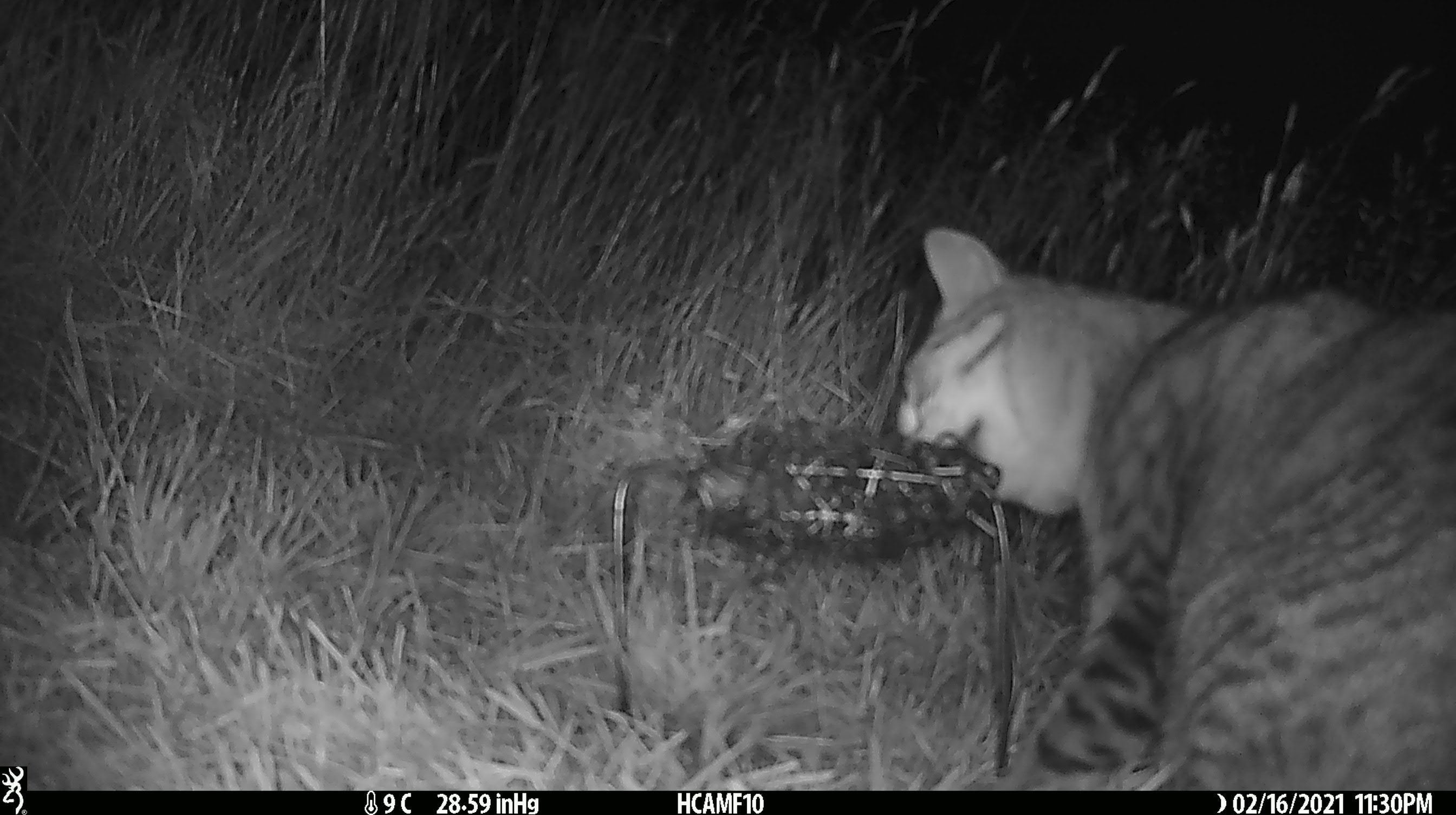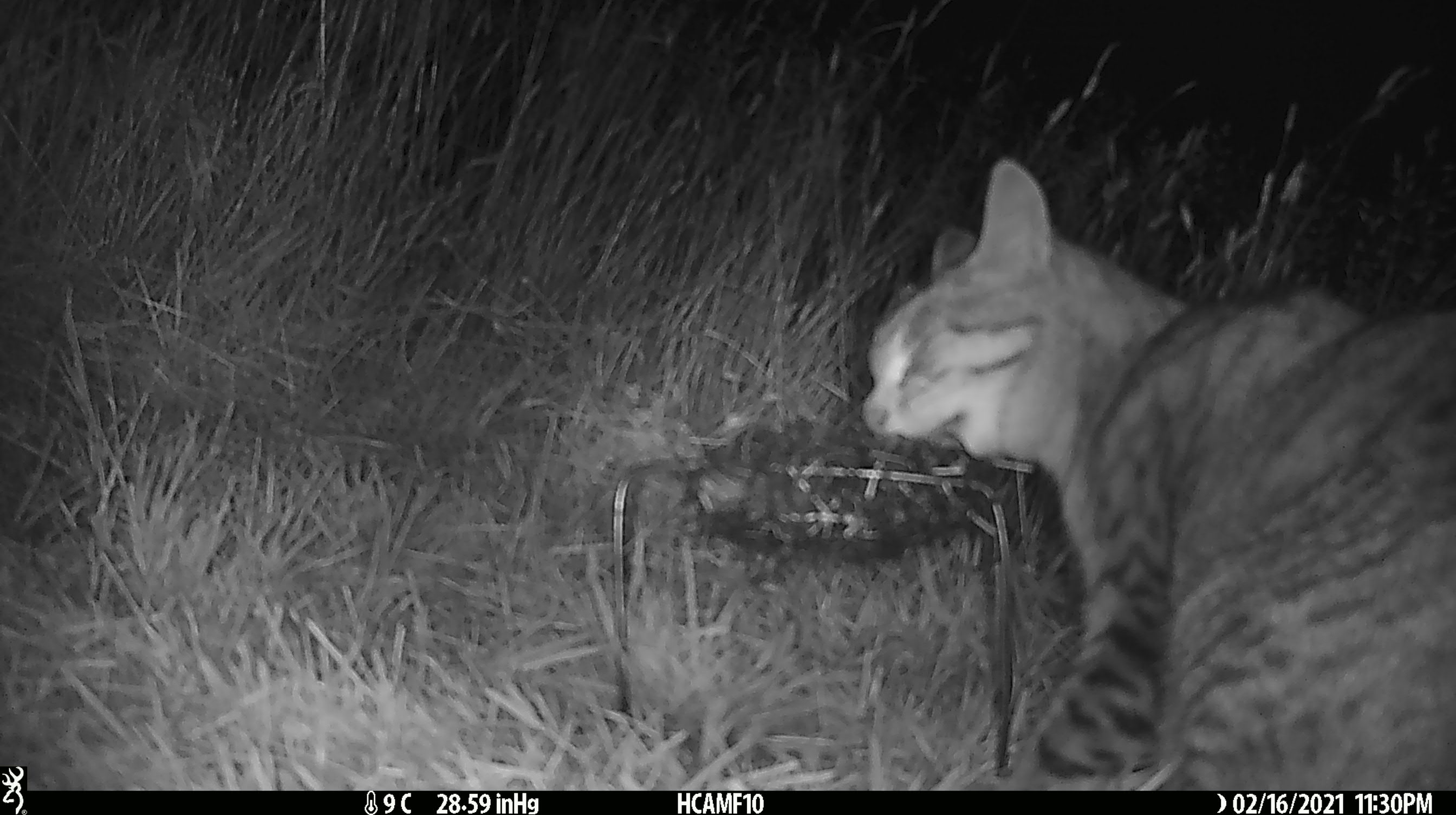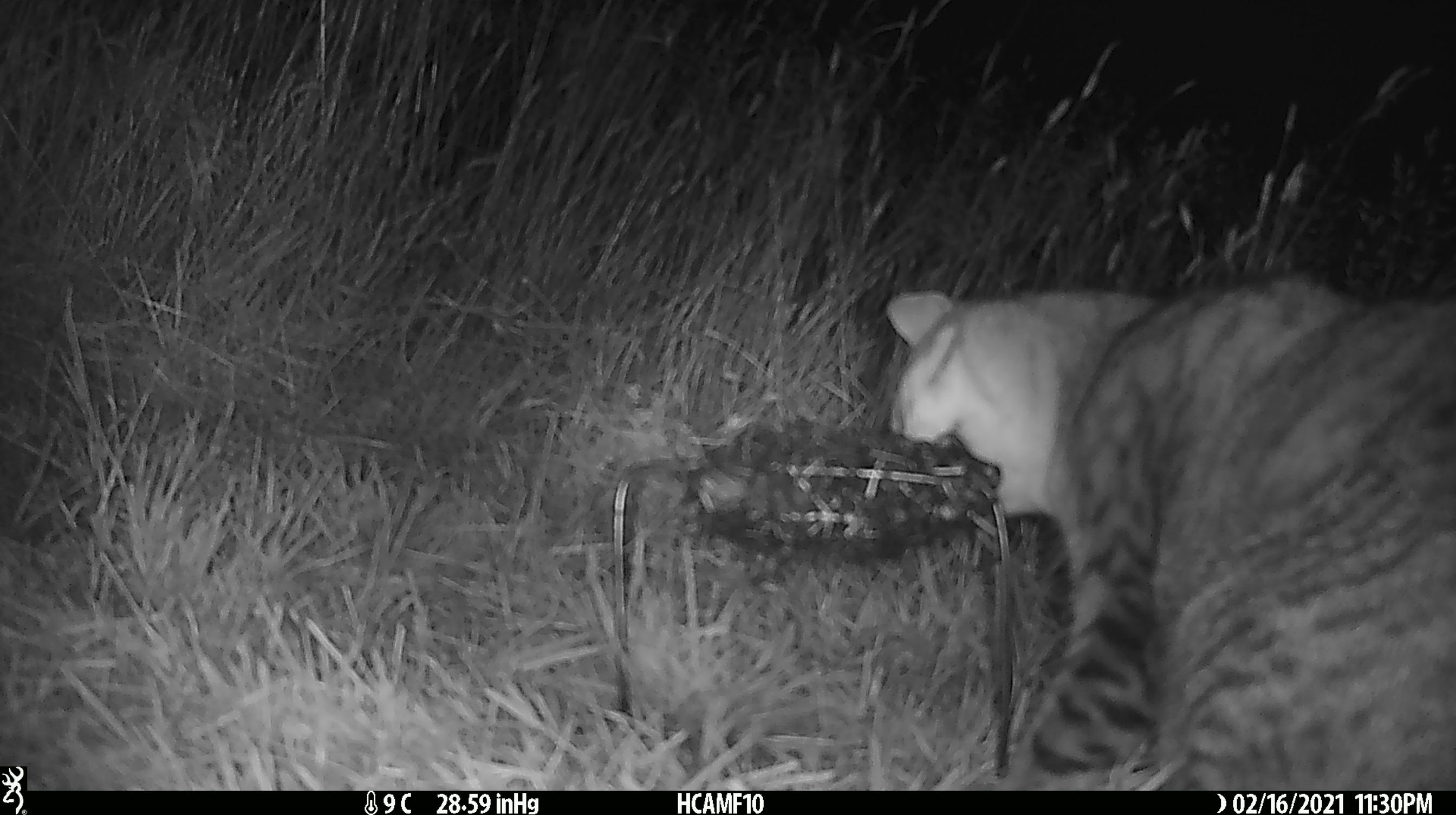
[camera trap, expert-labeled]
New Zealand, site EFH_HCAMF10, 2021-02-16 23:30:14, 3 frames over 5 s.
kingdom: Animalia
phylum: Chordata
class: Mammalia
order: Carnivora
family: Felidae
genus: Felis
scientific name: Felis catus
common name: domestic cat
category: cat